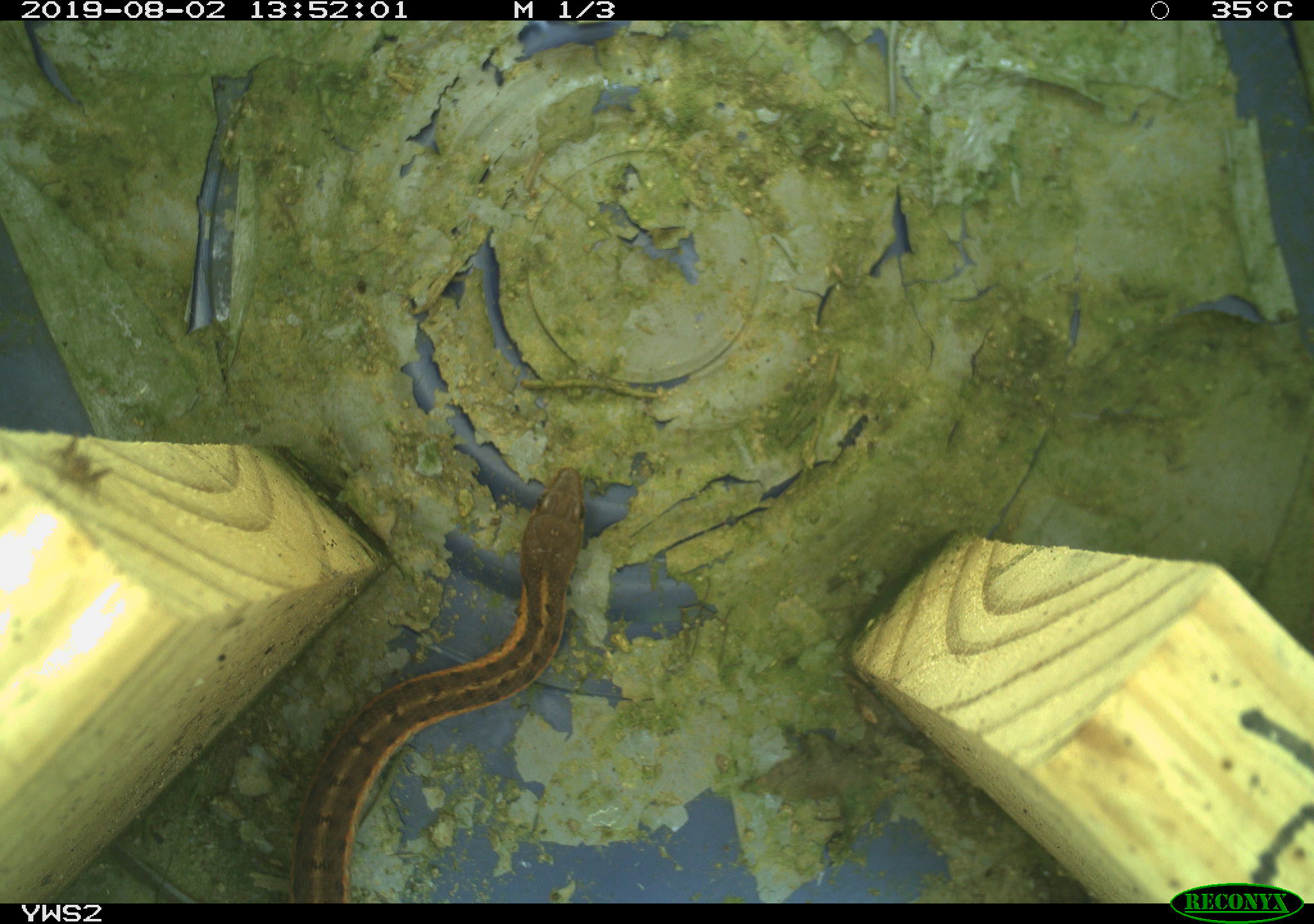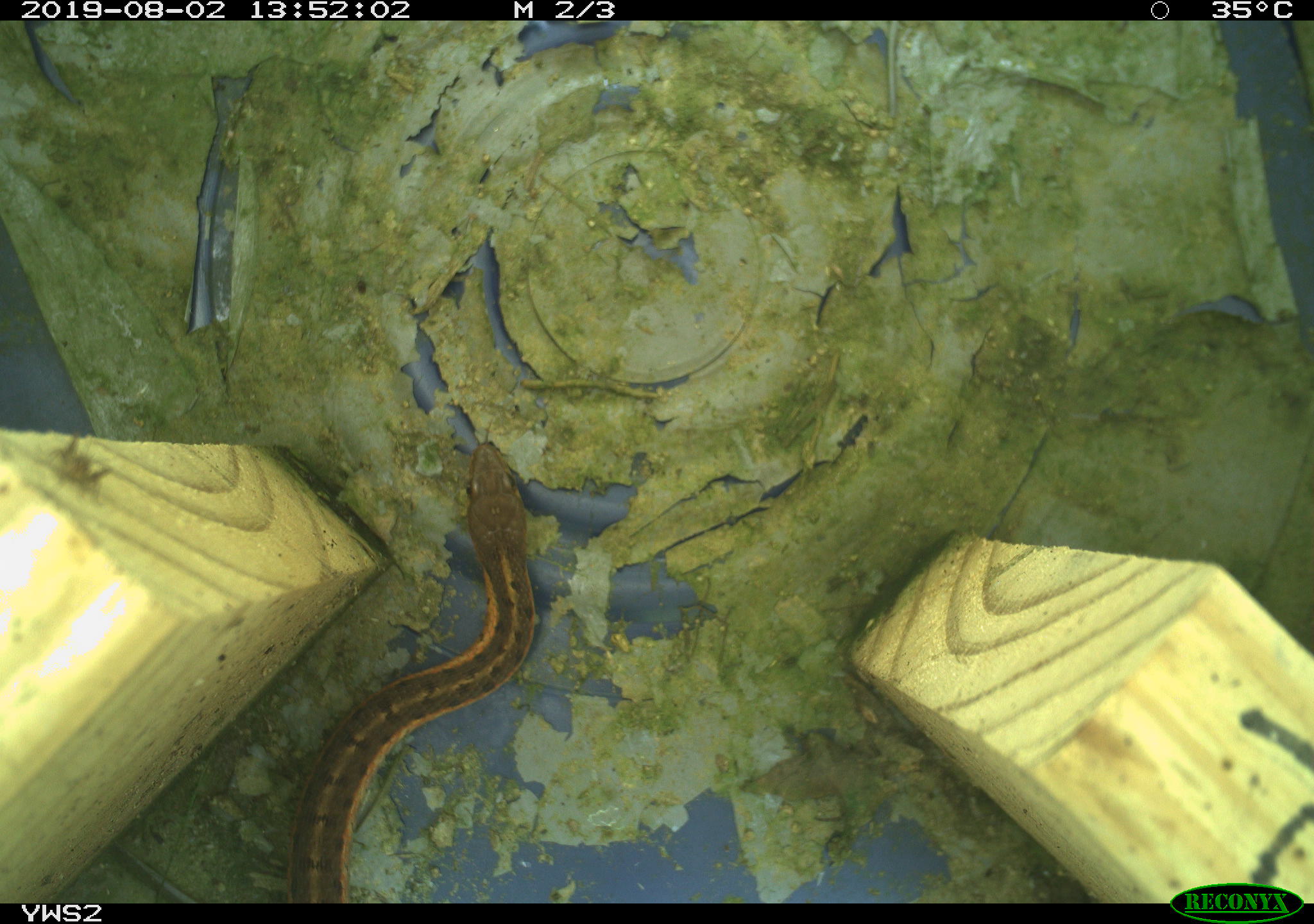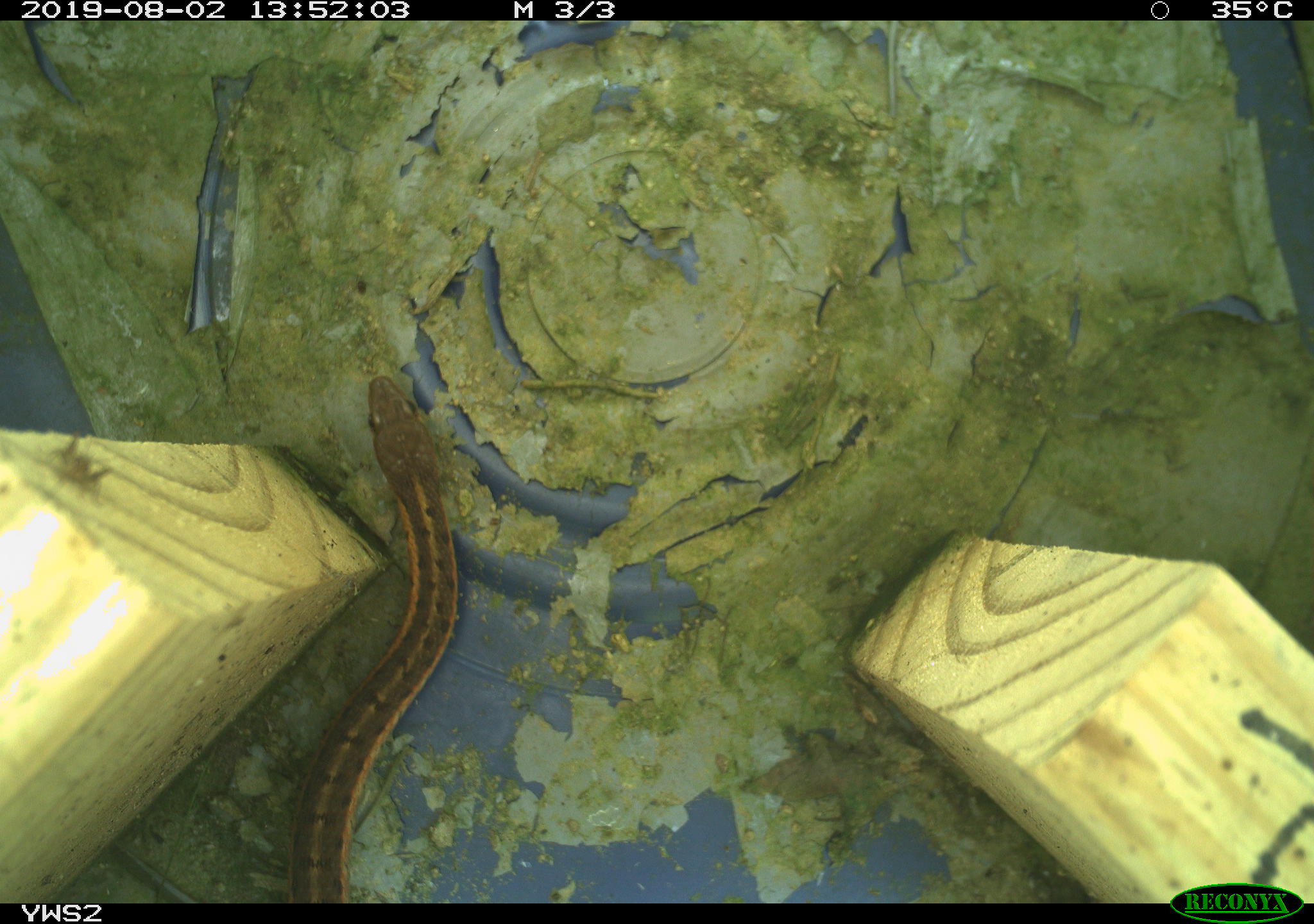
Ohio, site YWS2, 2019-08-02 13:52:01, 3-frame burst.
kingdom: Animalia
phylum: Chordata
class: Reptilia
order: Squamata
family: Colubridae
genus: Thamnophis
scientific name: Thamnophis sirtalis sirtalis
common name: eastern gartersnake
Eastern gartersnake (Thamnophis sirtalis sirtalis).